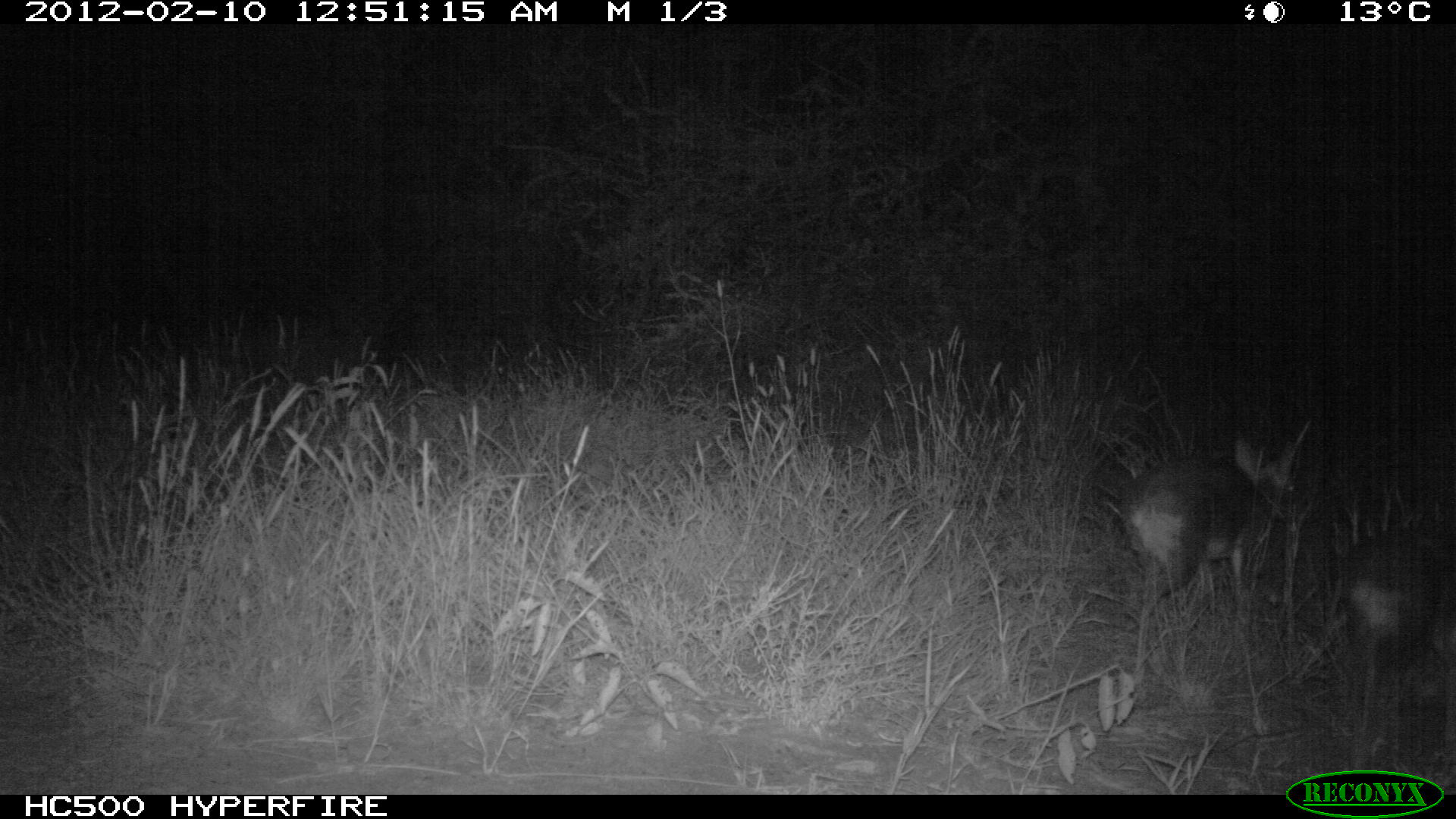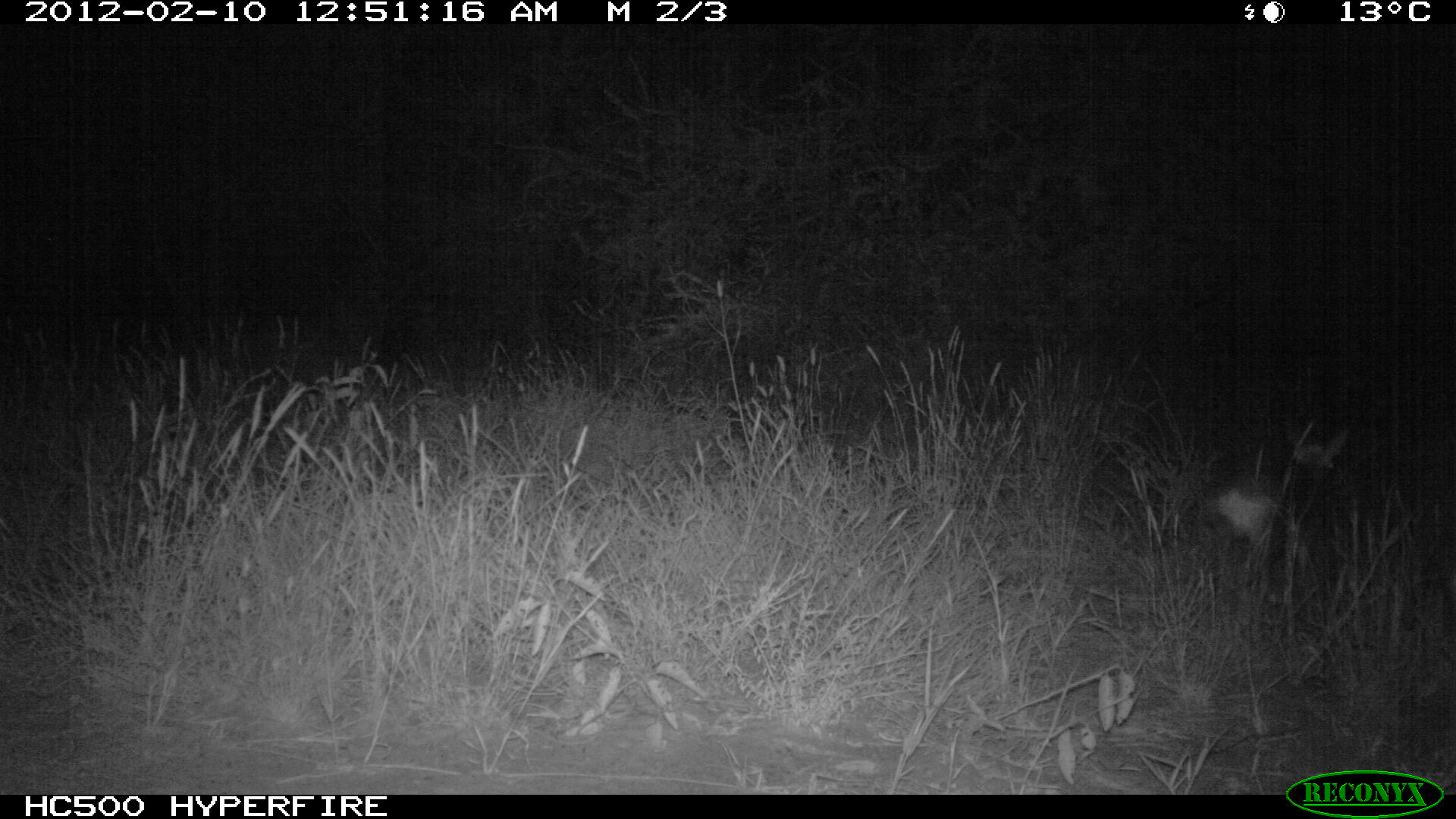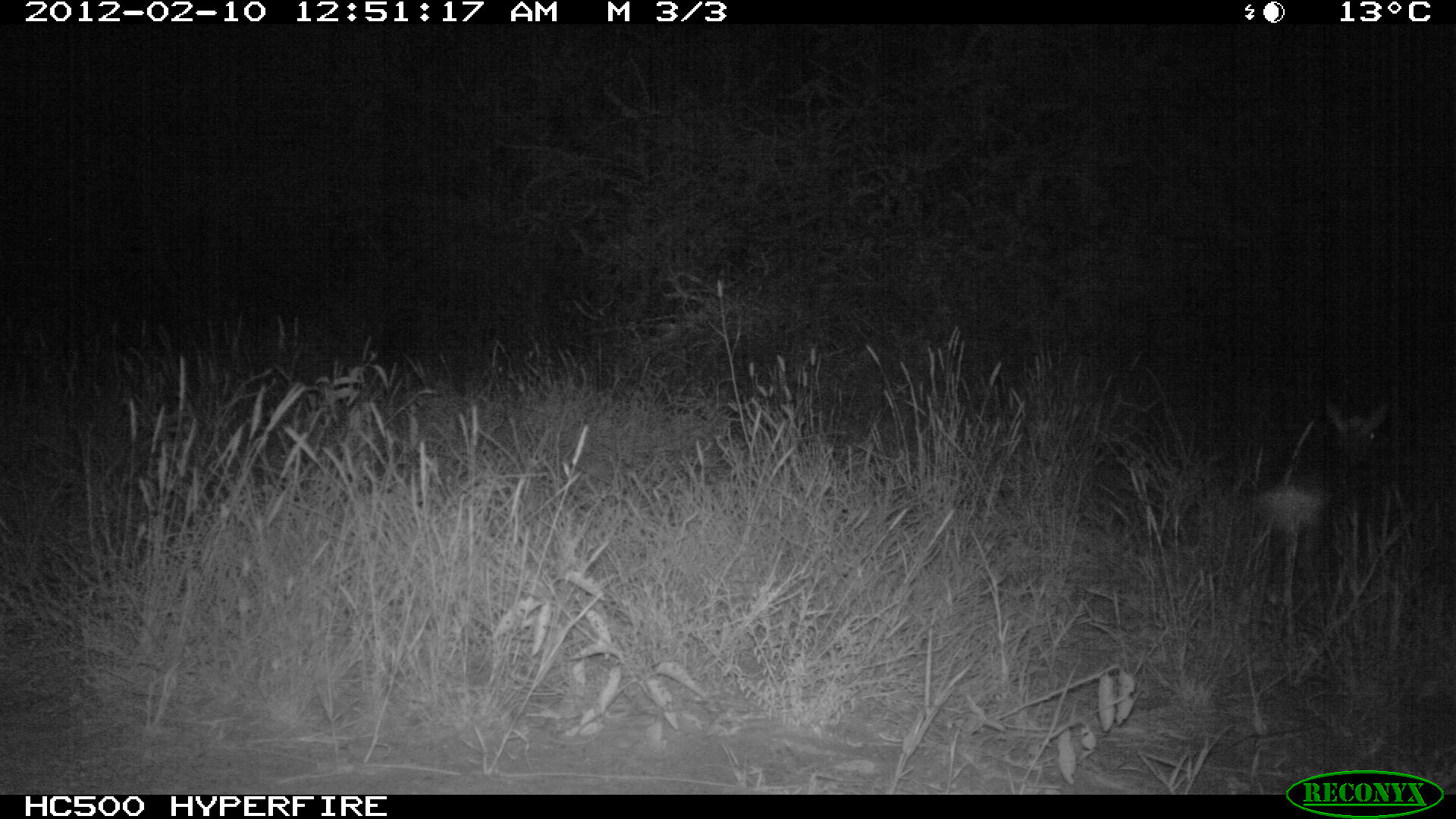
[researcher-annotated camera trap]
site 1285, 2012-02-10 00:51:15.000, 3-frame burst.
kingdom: Animalia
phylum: Chordata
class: Mammalia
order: Artiodactyla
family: Bovidae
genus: Madoqua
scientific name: Madoqua guentheri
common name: günther's dik-dik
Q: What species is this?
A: Madoqua guentheri (günther's dik-dik).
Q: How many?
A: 2.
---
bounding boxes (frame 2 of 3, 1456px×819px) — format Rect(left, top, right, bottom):
madoqua guentheri: Rect(1206, 418, 1354, 607)